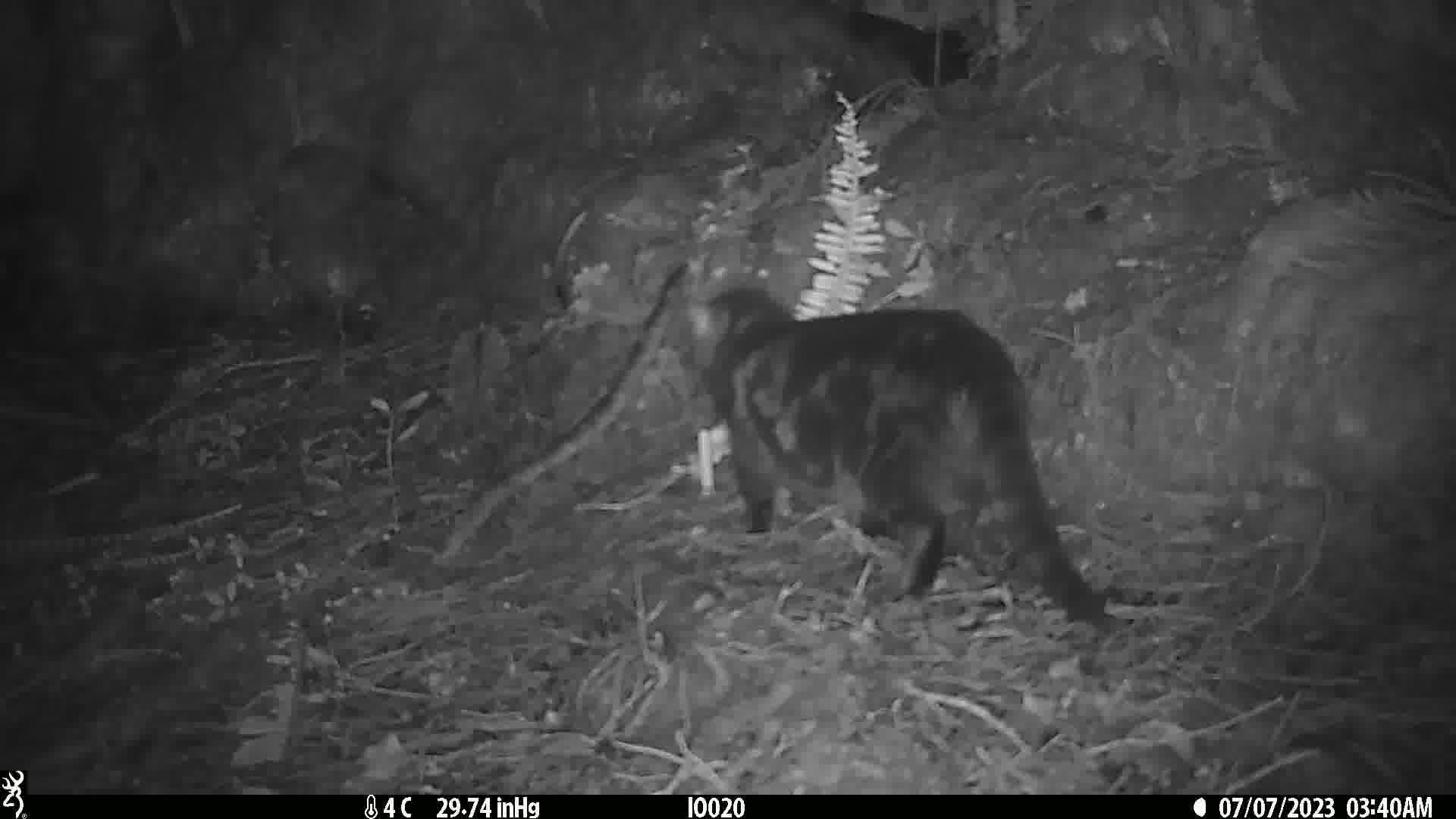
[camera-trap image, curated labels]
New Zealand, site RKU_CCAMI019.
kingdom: Animalia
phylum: Chordata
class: Mammalia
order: Carnivora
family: Felidae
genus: Felis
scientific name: Felis catus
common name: domestic cat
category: cat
Cat (domestic cat) (Felis catus).